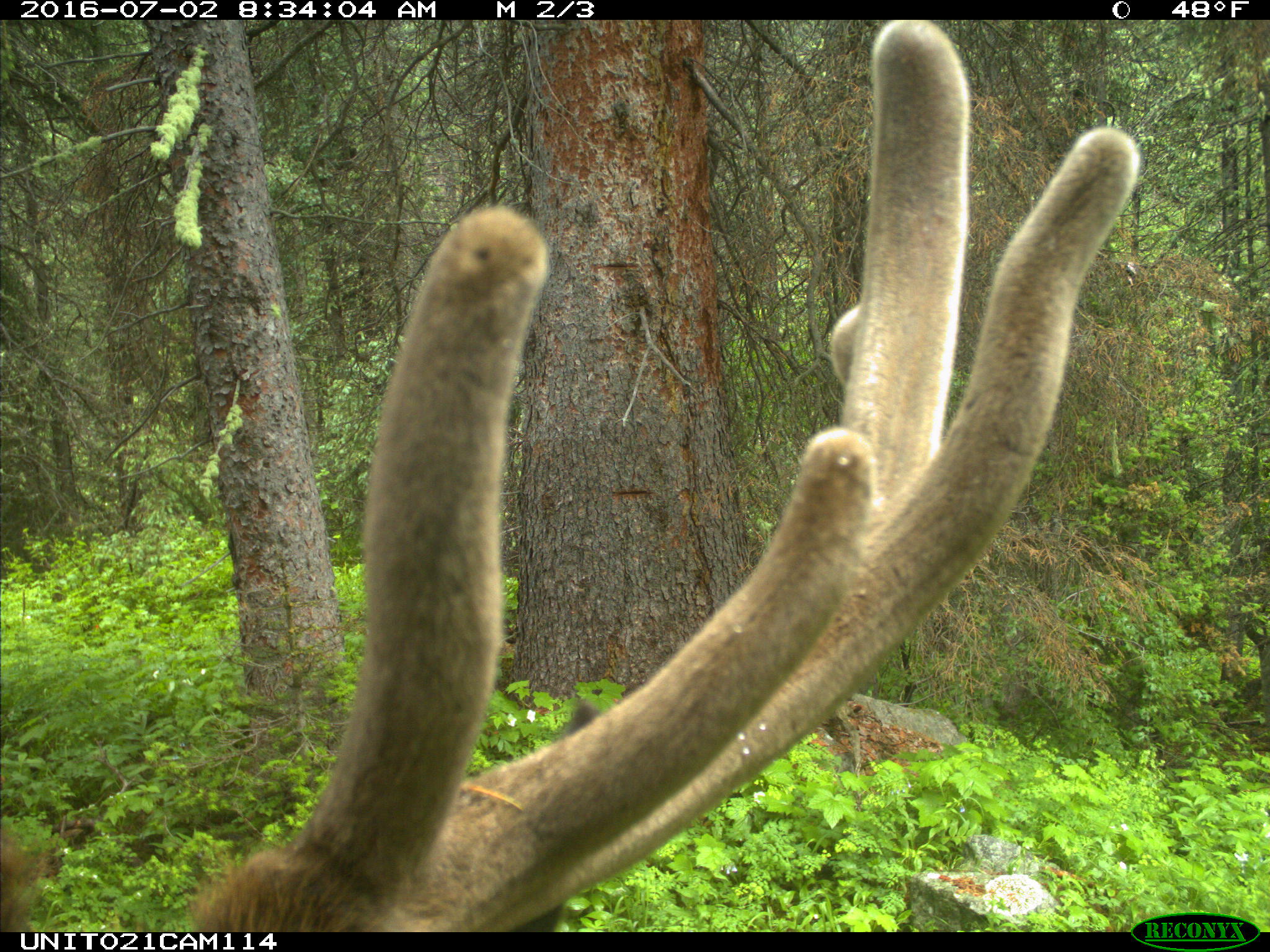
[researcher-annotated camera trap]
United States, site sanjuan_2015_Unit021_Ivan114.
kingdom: Animalia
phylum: Chordata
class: Mammalia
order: Artiodactyla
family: Cervidae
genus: Cervus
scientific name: Cervus elaphus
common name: red deer